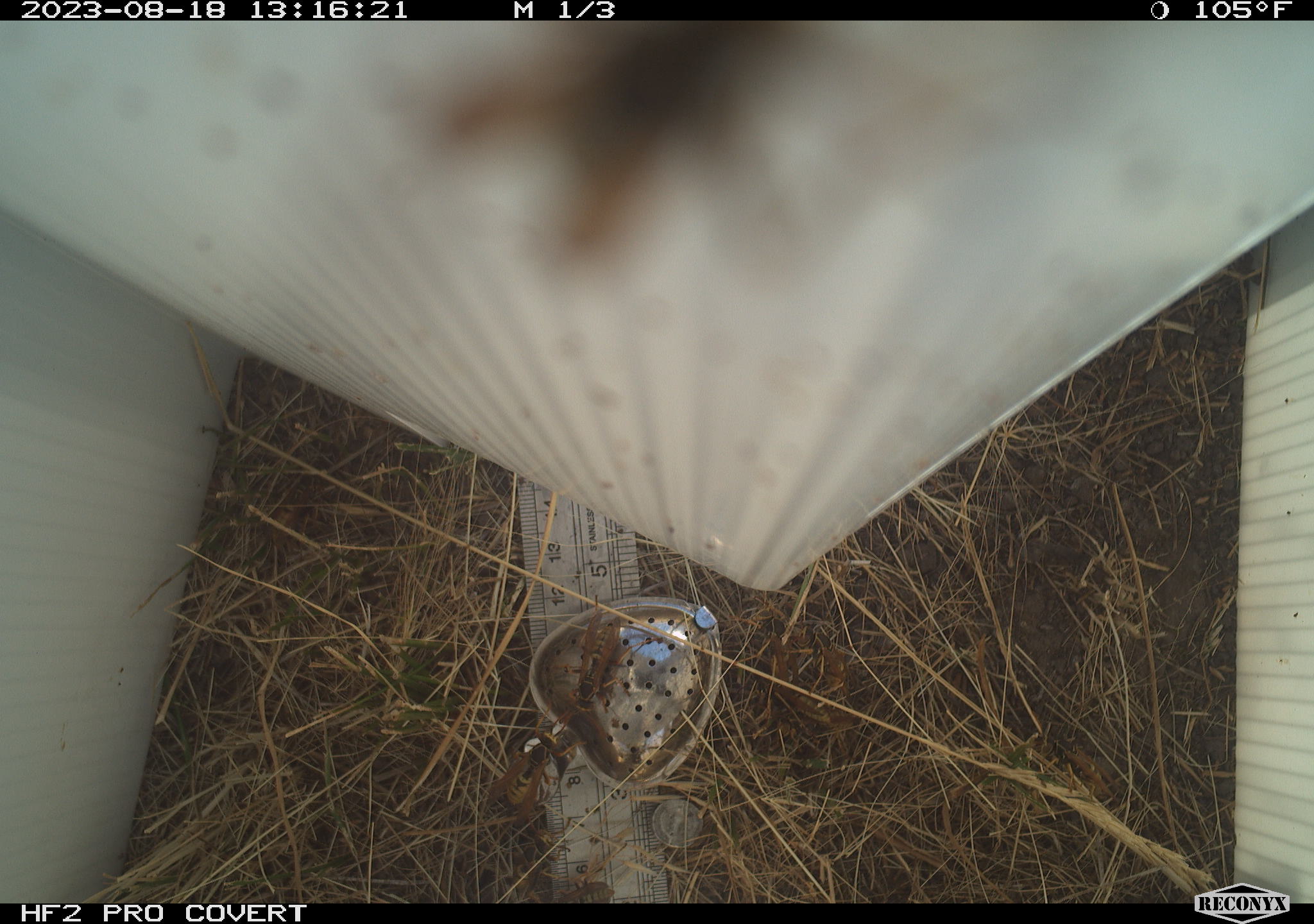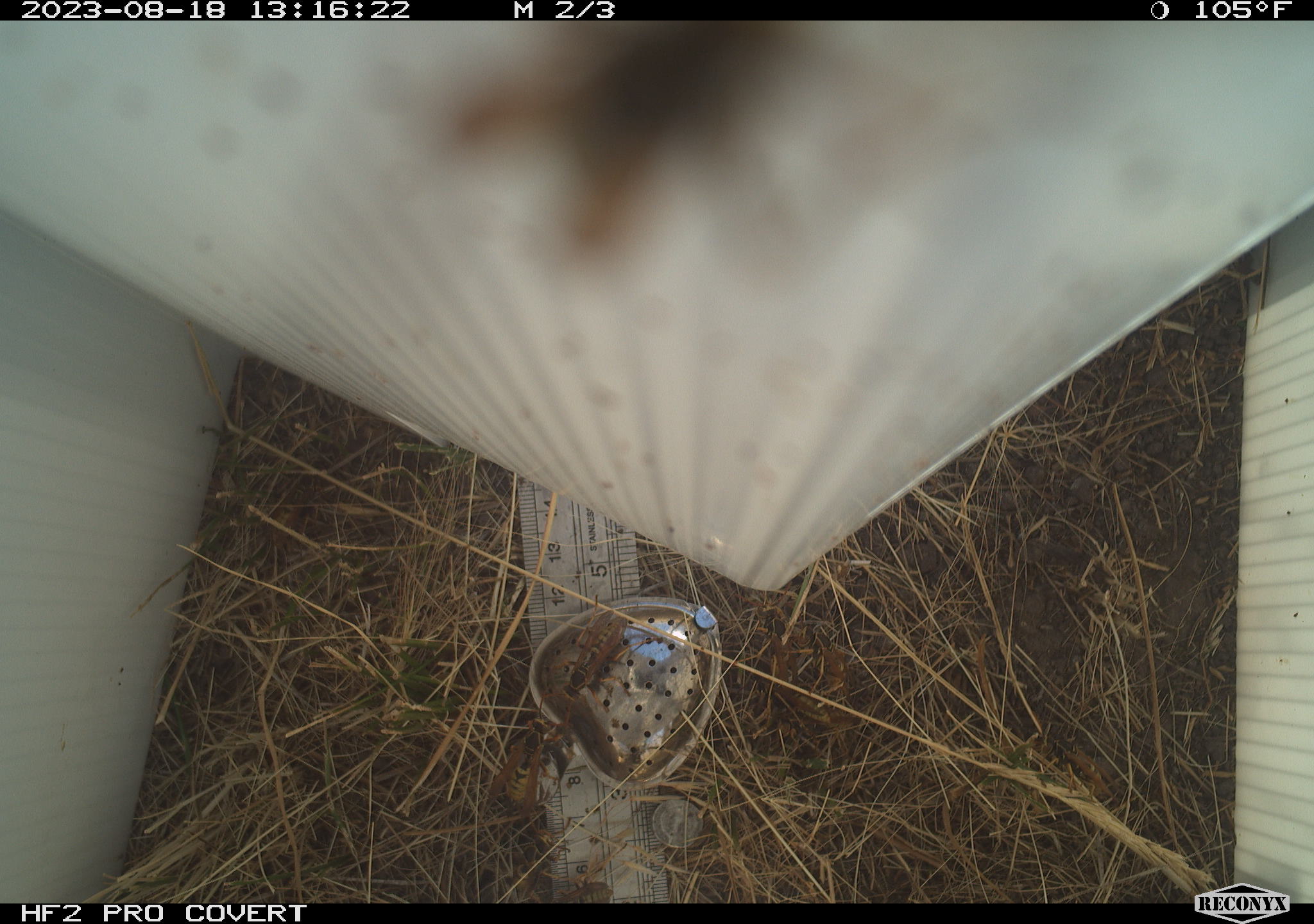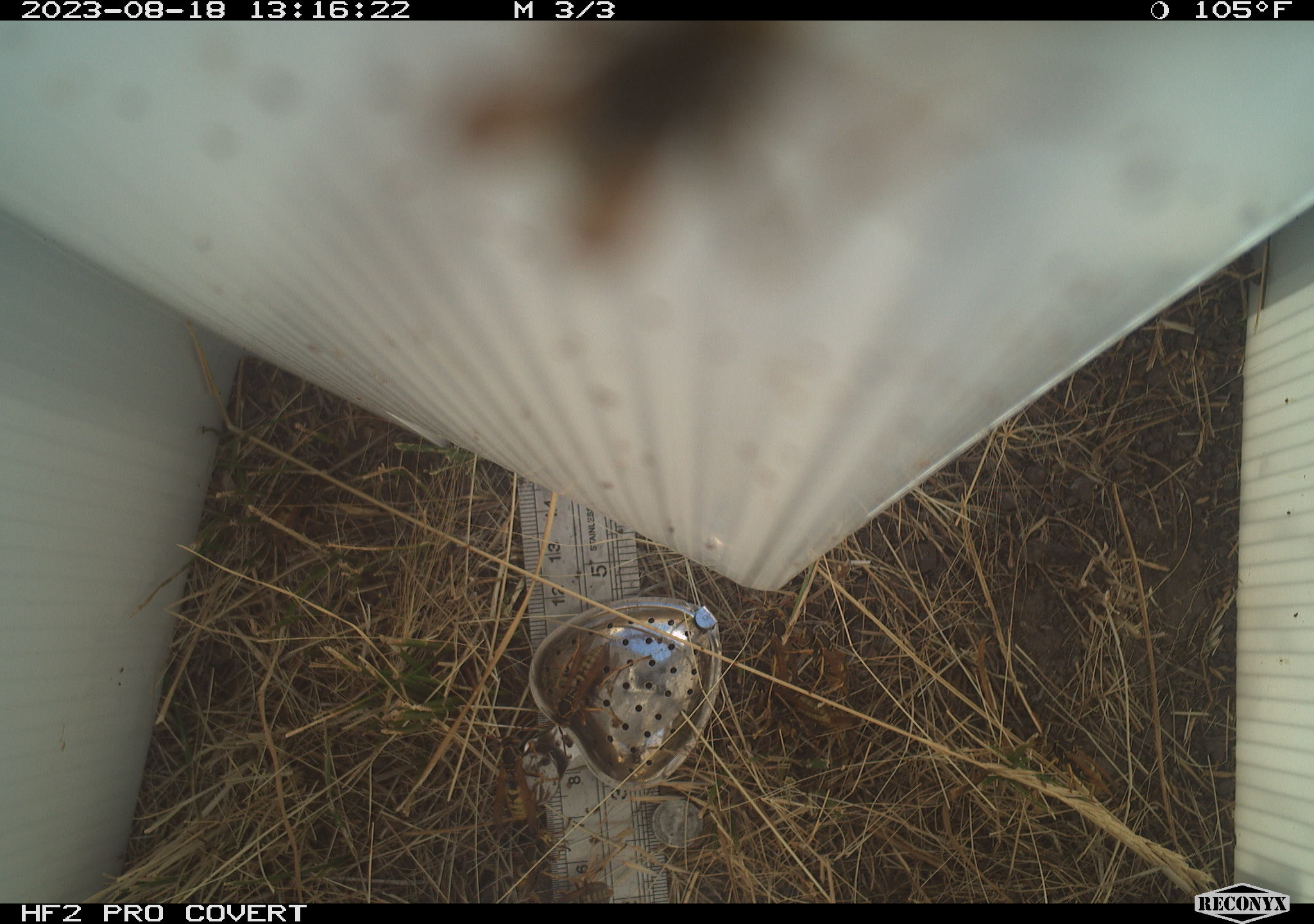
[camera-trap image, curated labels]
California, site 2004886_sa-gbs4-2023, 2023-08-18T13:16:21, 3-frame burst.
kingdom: Animalia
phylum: Arthropoda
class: Insecta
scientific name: Insecta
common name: insect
Insect (Insecta).